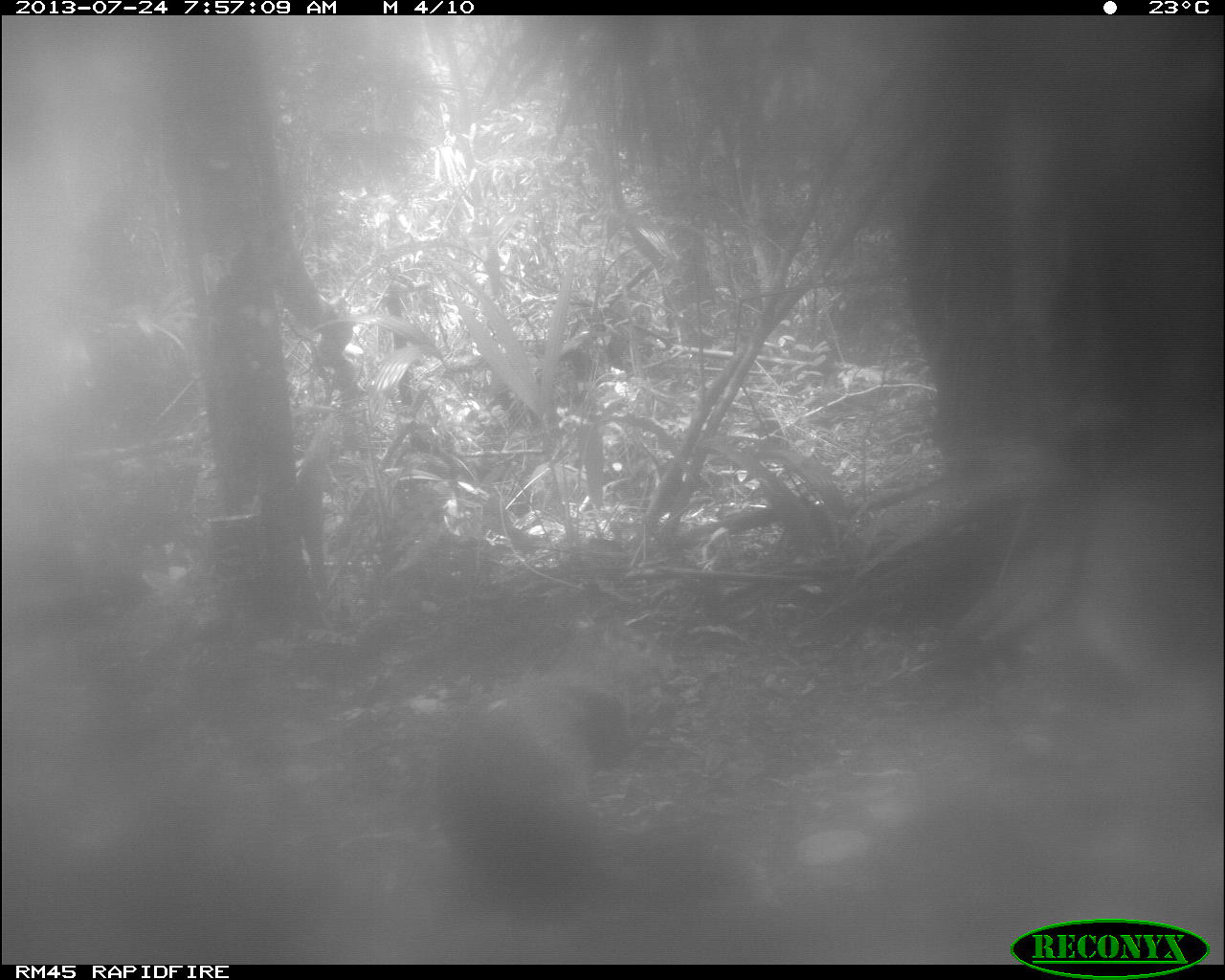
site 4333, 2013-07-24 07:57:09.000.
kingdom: Animalia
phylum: Chordata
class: Mammalia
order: Rodentia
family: Dasyproctidae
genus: Dasyprocta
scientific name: Dasyprocta punctata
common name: central american agouti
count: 1